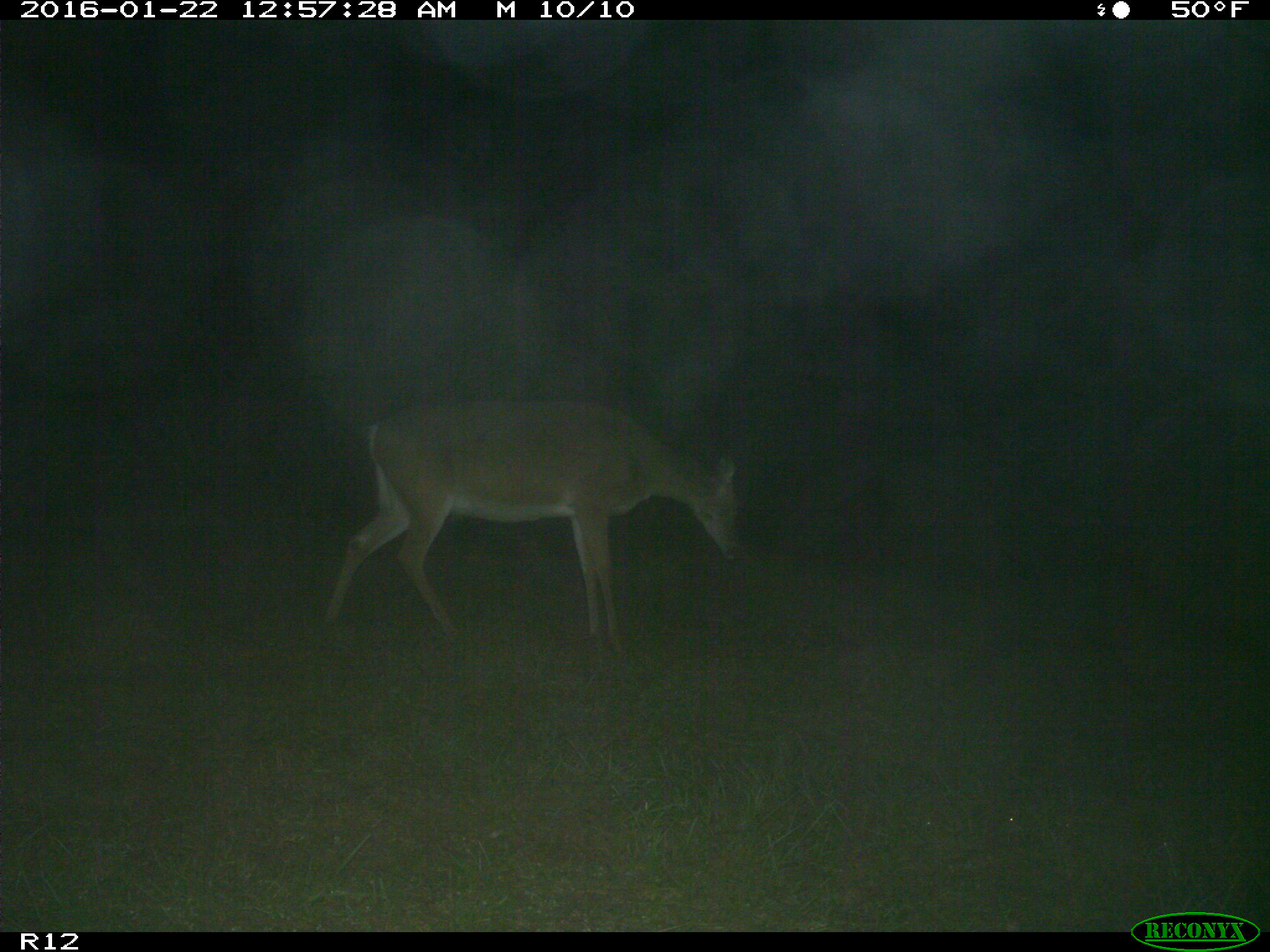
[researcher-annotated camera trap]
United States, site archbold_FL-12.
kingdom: Animalia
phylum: Chordata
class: Mammalia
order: Artiodactyla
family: Cervidae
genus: Odocoileus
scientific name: Odocoileus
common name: deer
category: unidentified deer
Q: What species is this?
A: Unidentified deer (deer) (Odocoileus).